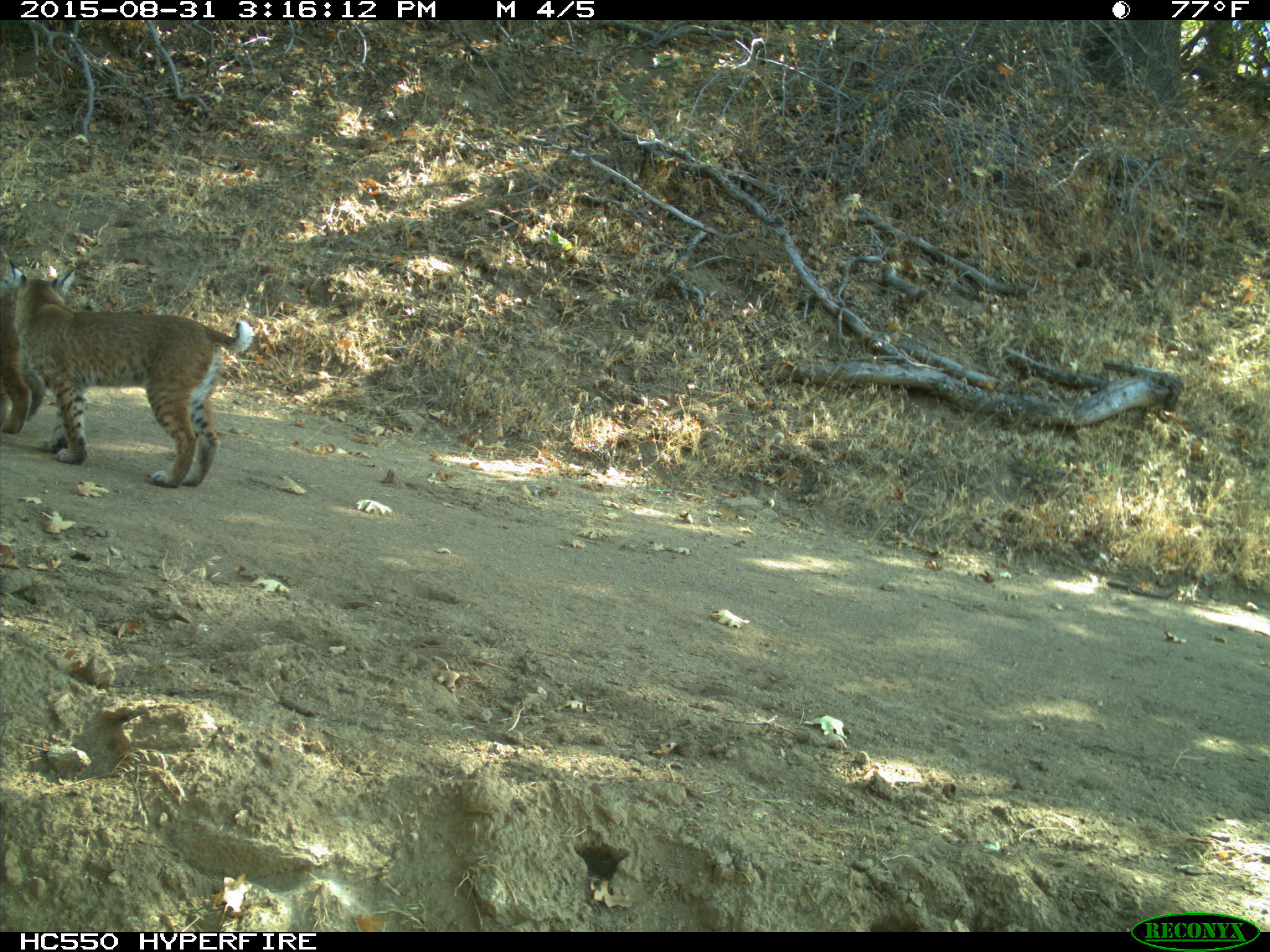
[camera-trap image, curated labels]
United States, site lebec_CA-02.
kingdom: Animalia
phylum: Chordata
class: Mammalia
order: Carnivora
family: Felidae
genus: Lynx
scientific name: Lynx rufus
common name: bobcat